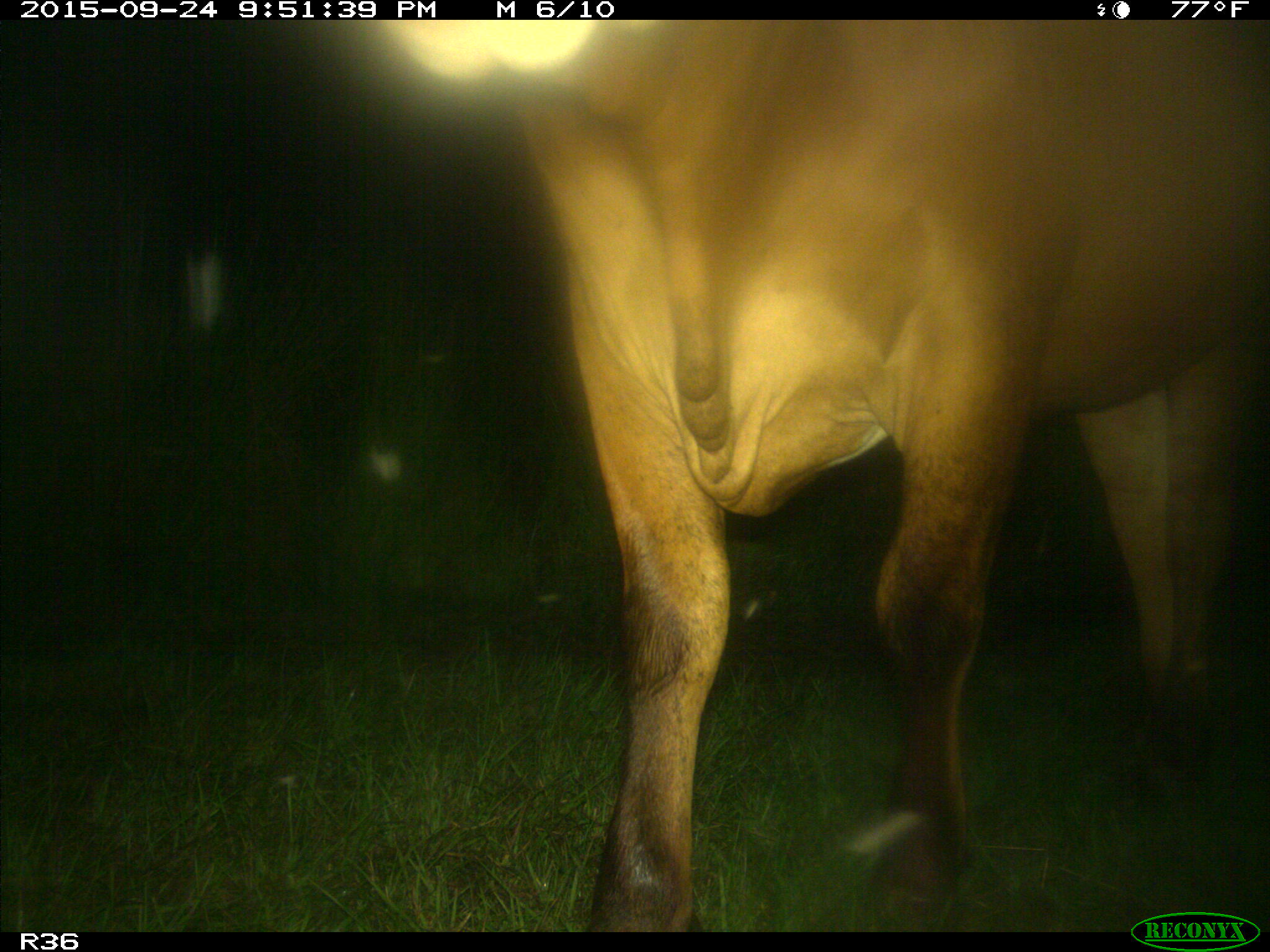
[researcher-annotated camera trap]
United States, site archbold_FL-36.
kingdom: Animalia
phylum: Chordata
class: Mammalia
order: Artiodactyla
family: Bovidae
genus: Bos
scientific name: Bos taurus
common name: domestic cow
Bos taurus (domestic cow).